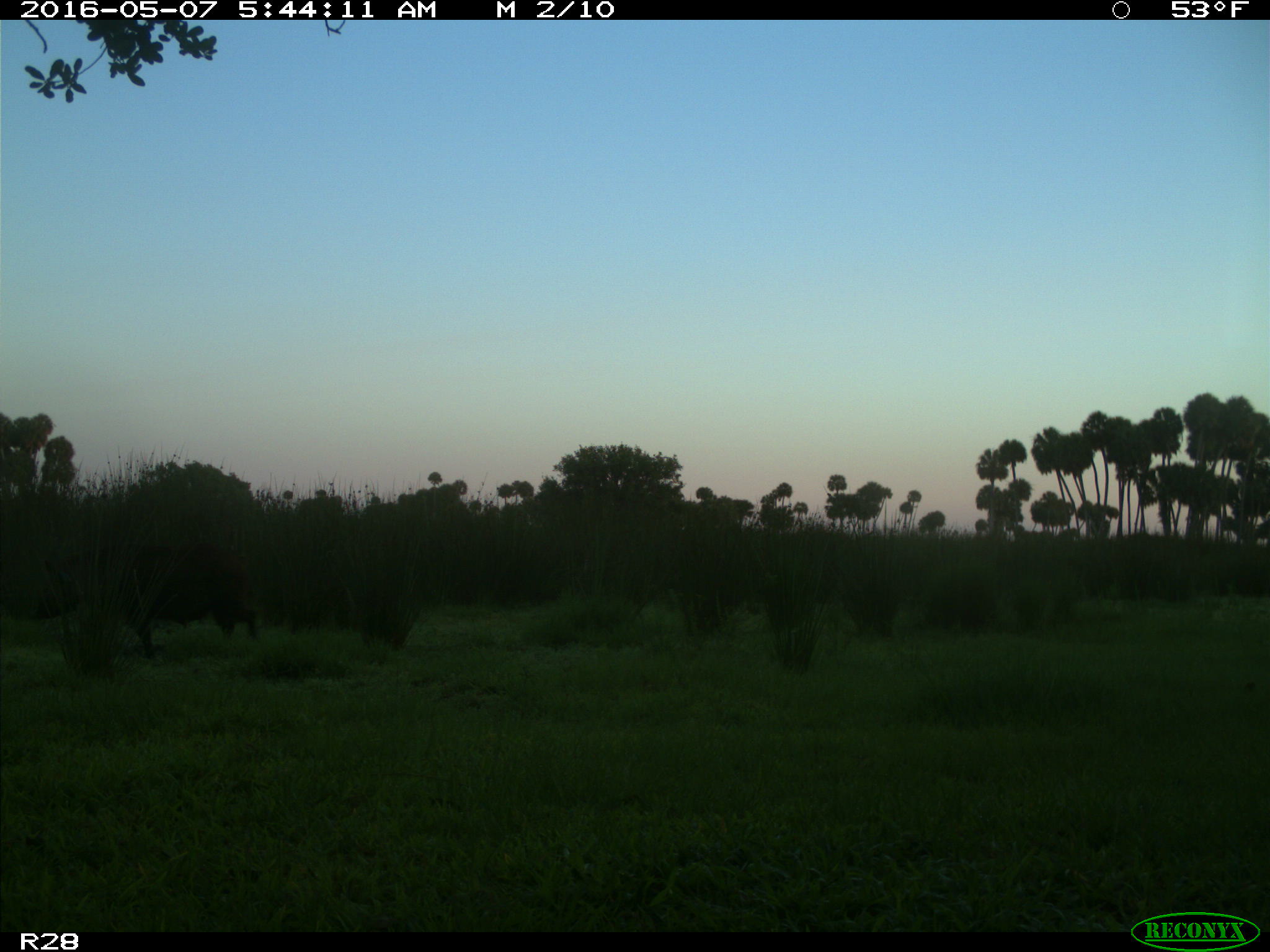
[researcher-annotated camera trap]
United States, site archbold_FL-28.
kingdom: Animalia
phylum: Chordata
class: Mammalia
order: Artiodactyla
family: Suidae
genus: Sus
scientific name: Sus scrofa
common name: wild boar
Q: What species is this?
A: Sus scrofa (wild boar).